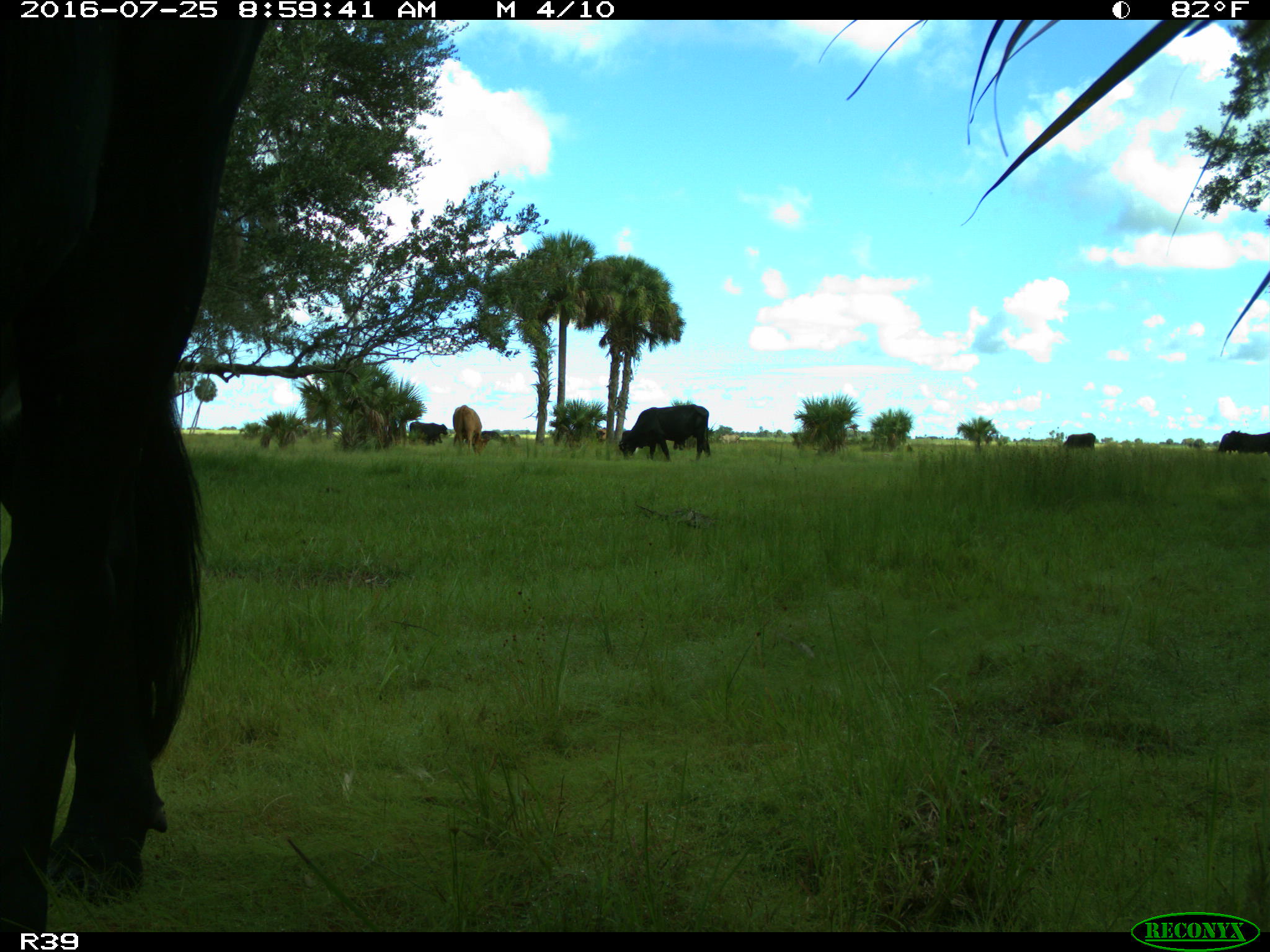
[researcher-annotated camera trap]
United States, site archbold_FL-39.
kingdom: Animalia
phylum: Chordata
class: Mammalia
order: Artiodactyla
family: Bovidae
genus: Bos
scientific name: Bos taurus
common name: domestic cow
Bos taurus (domestic cow).